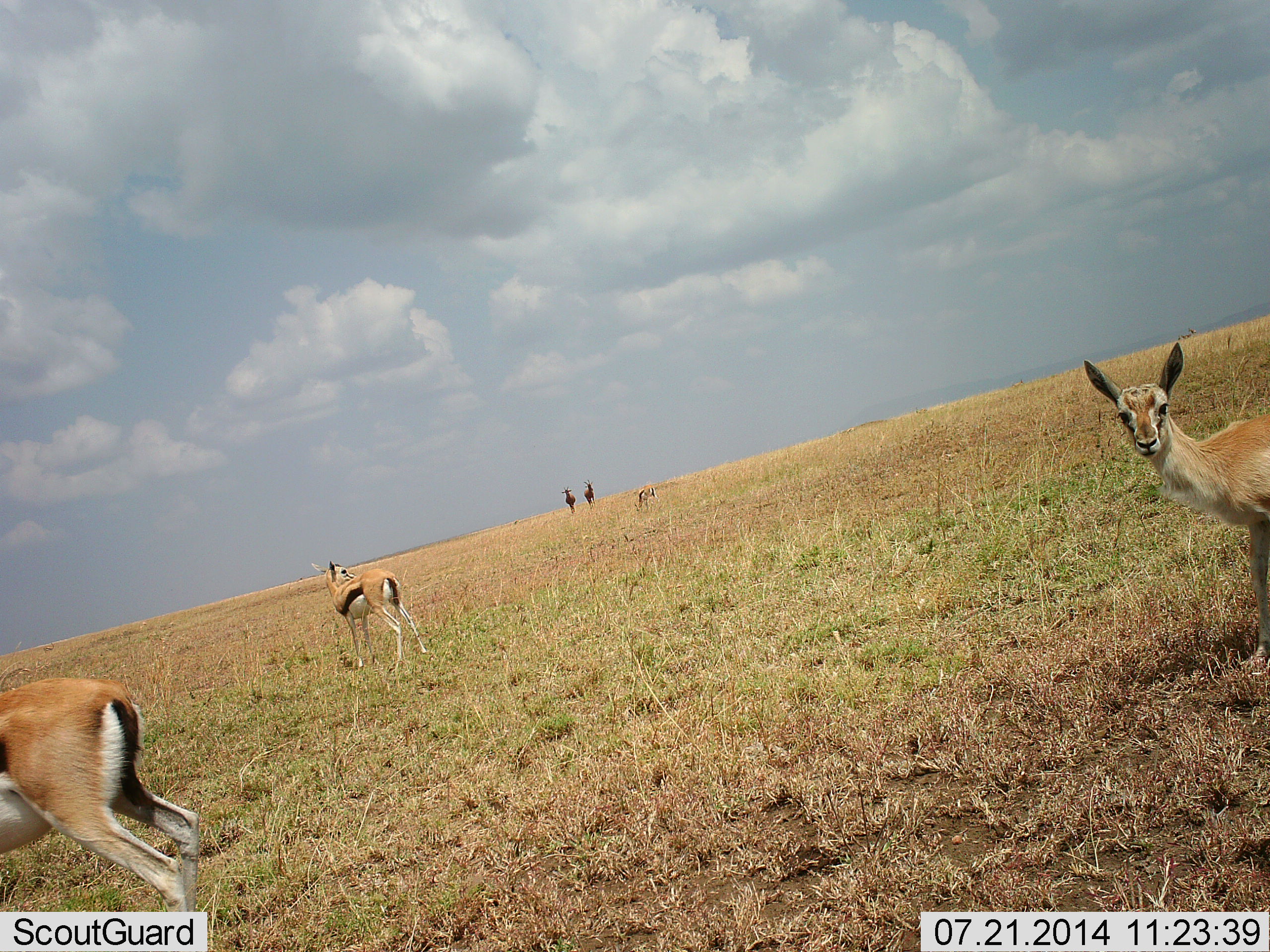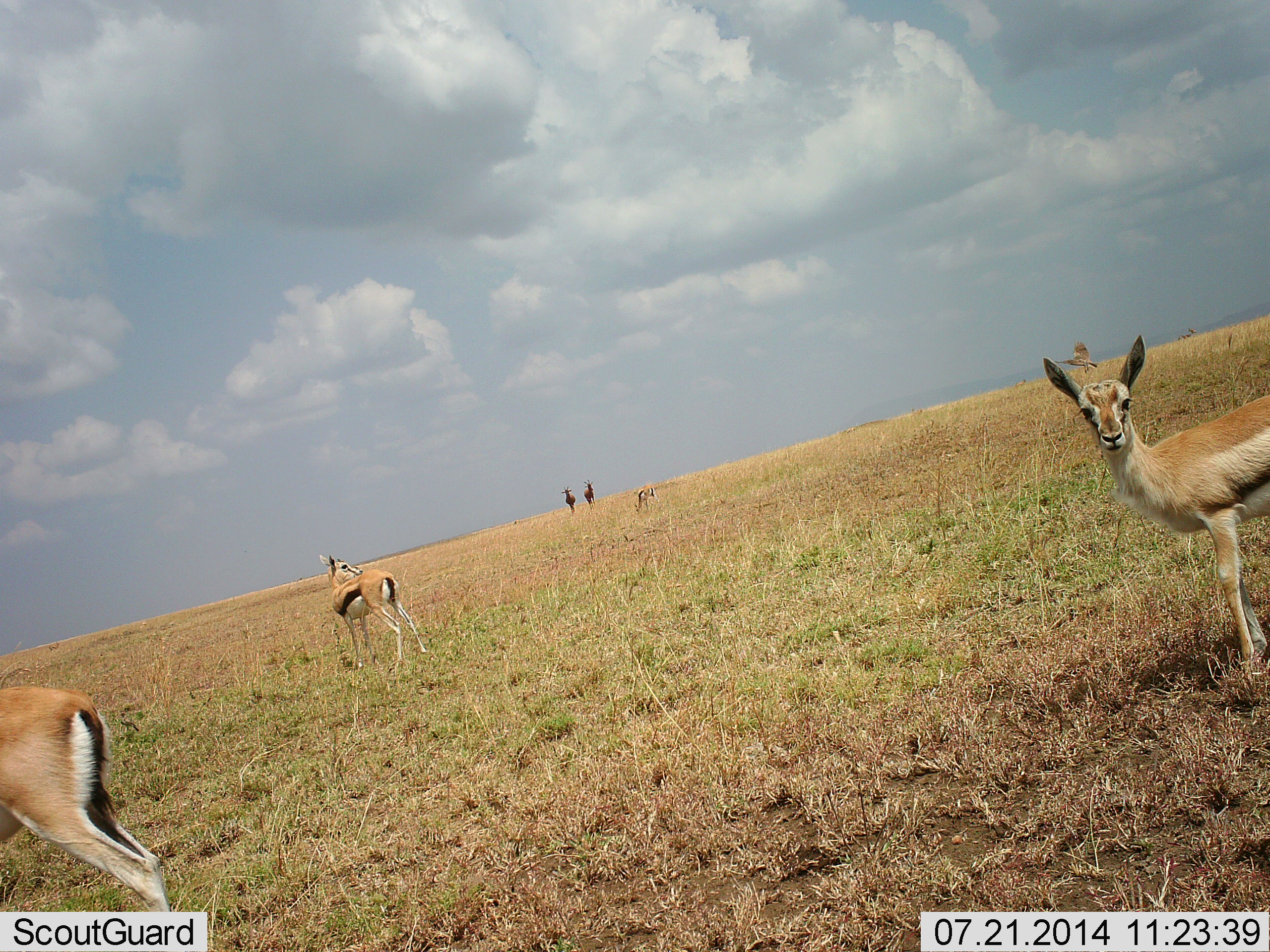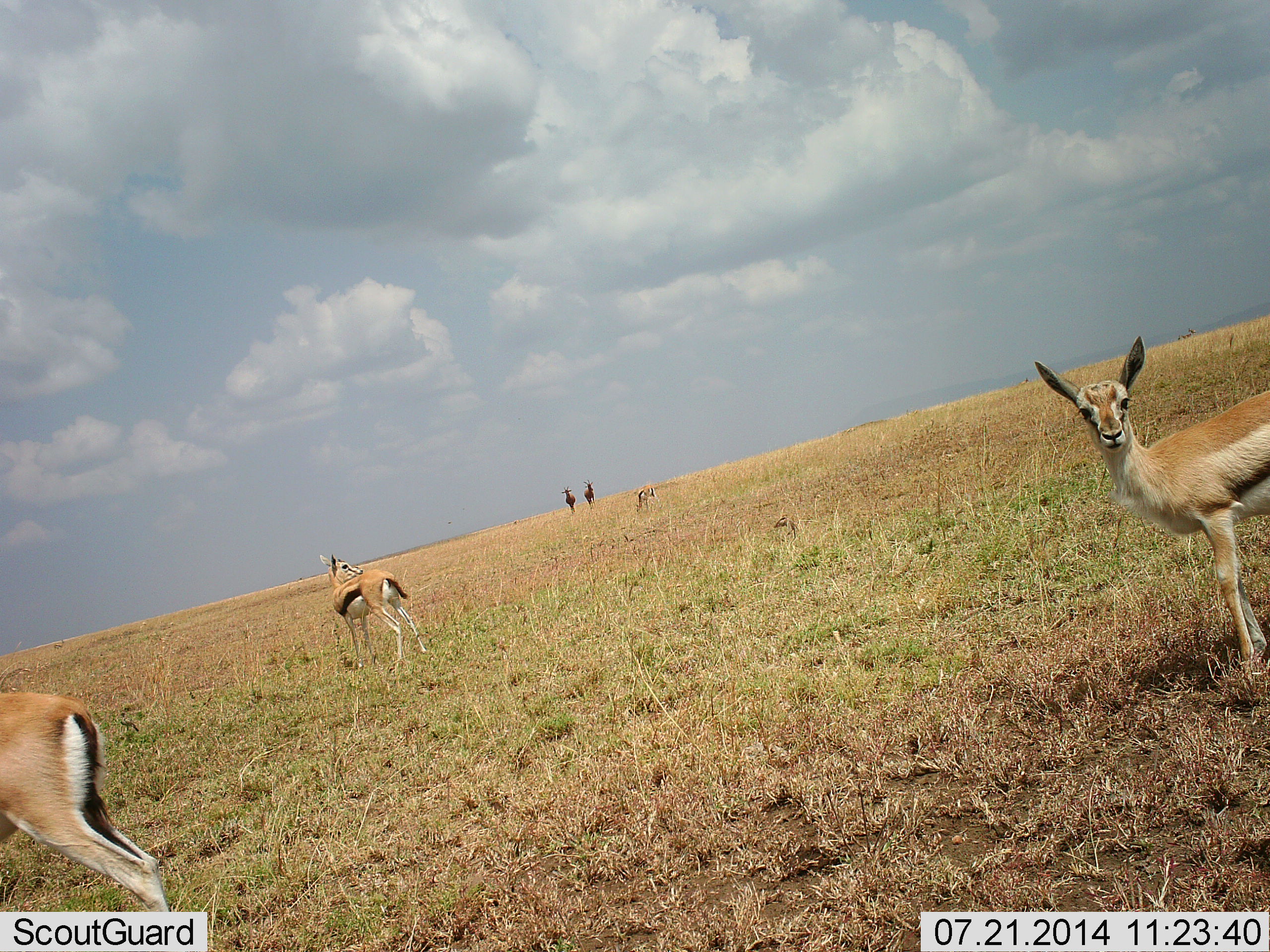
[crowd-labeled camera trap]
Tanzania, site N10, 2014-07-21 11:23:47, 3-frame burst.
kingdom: Animalia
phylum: Chordata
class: Mammalia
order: Artiodactyla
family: Bovidae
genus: Eudorcas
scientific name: Eudorcas thomsonii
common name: thomson's gazelle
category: gazellethomsons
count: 4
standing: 79%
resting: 0%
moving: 36%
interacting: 0%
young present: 0%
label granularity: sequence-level